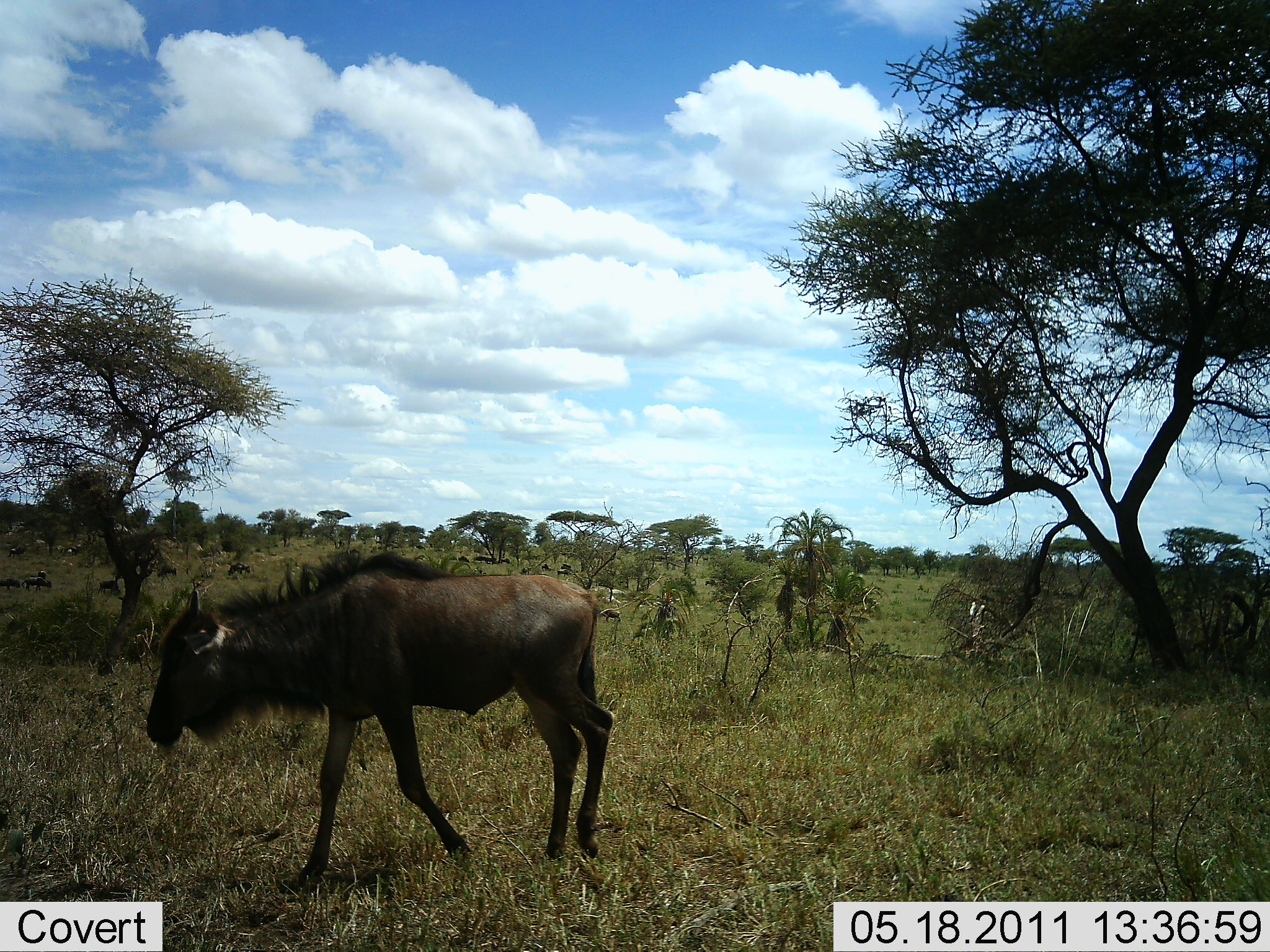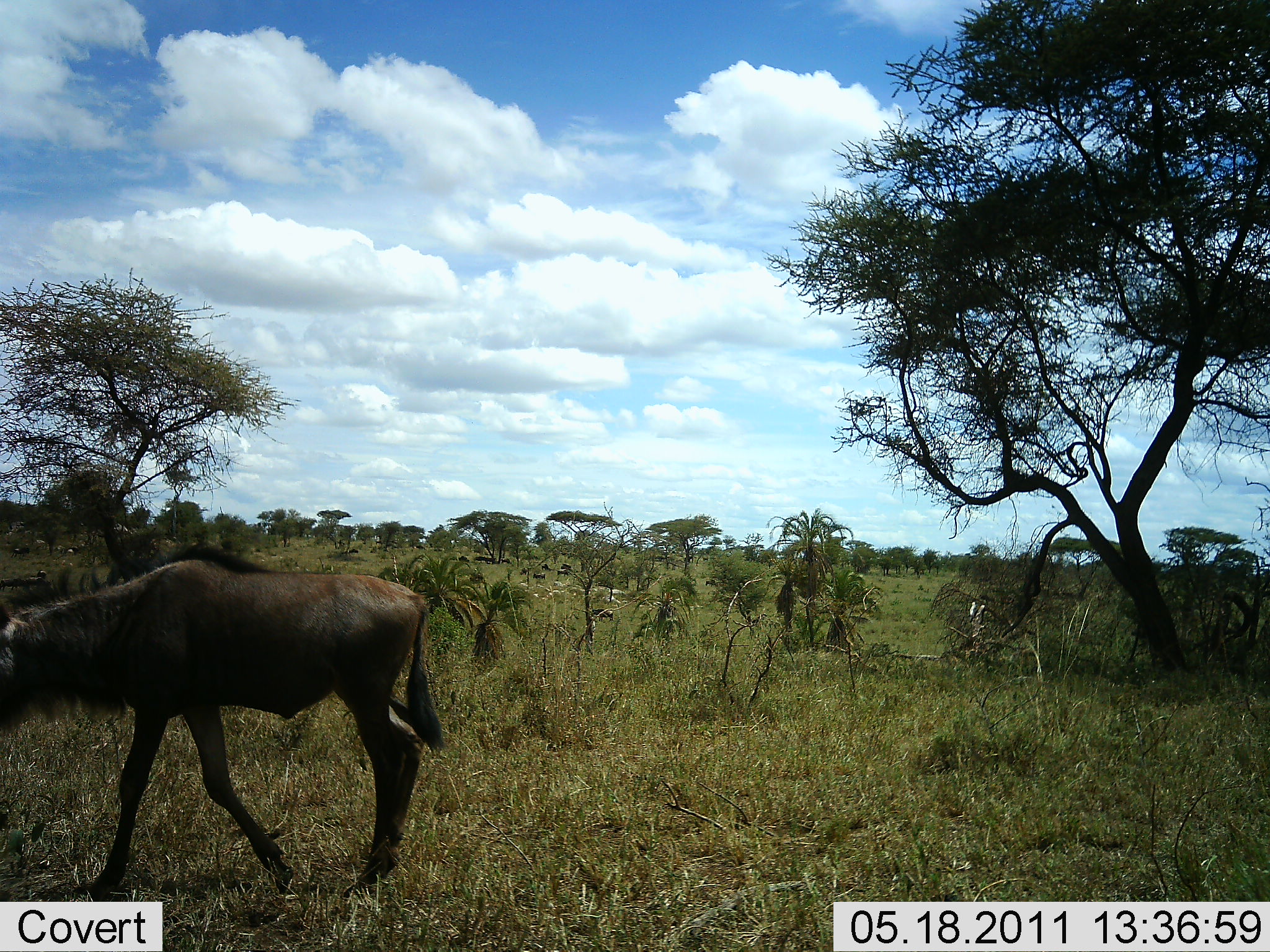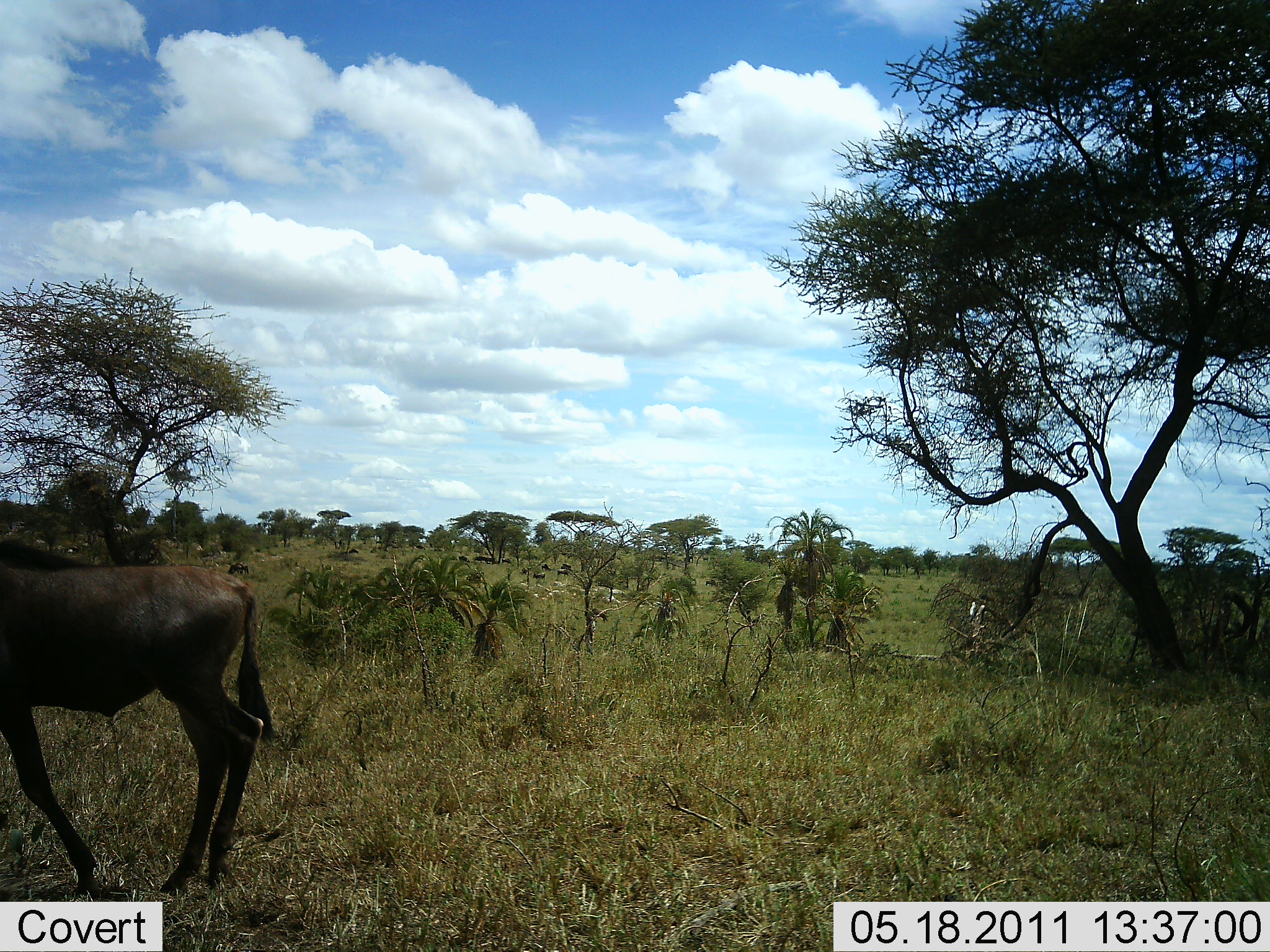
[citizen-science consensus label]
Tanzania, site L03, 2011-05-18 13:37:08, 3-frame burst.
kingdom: Animalia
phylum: Chordata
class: Mammalia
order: Artiodactyla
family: Bovidae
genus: Connochaetes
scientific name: Connochaetes taurinus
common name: blue wildebeest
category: wildebeest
Wildebeest (blue wildebeest) (Connochaetes taurinus), count 1. Behavior (volunteer vote fractions): standing 20%, resting 0%, moving 90%, interacting 0%. Young present (vote fraction): 10%. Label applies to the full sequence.